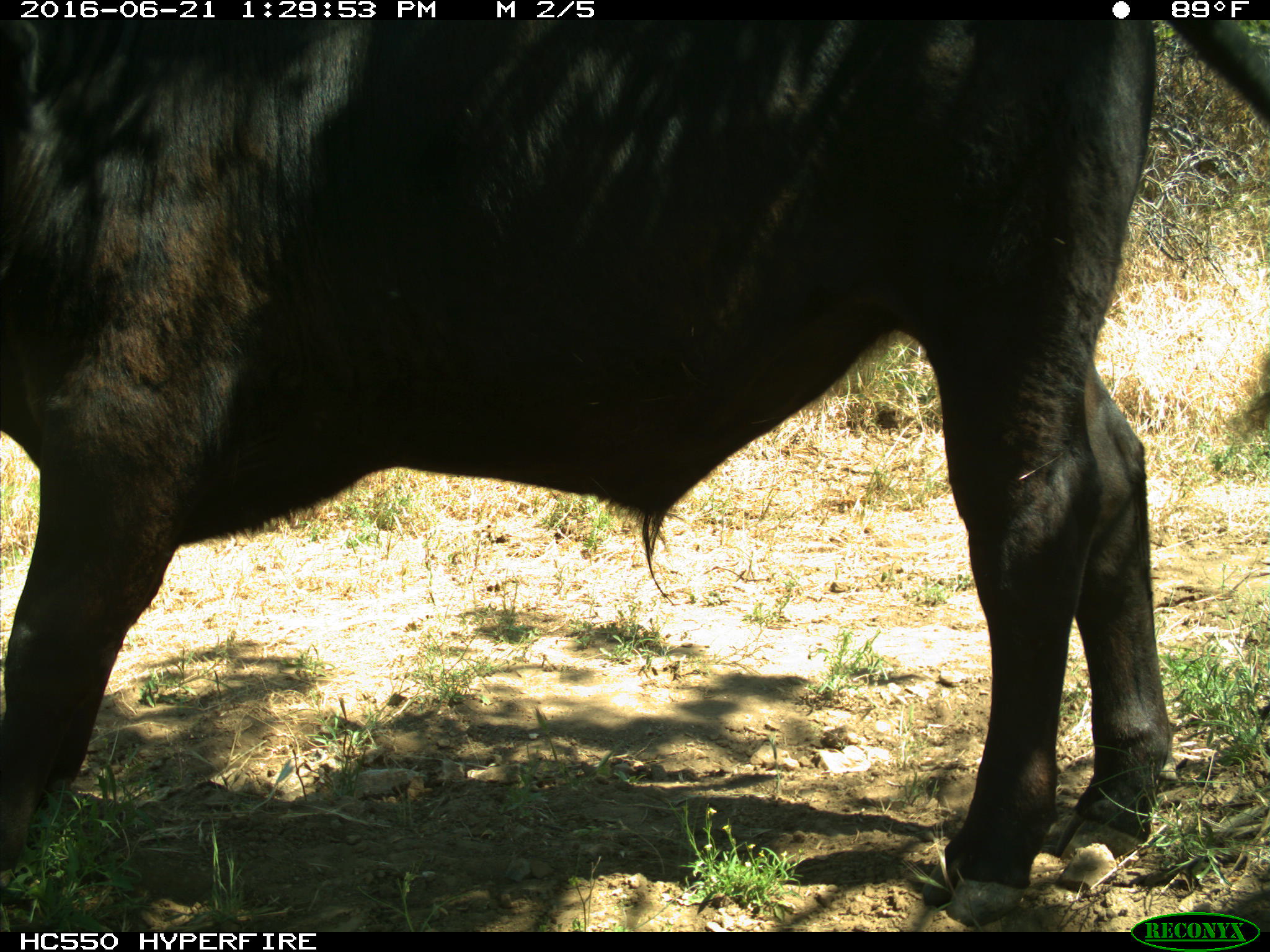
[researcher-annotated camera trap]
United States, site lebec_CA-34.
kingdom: Animalia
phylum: Chordata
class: Mammalia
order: Artiodactyla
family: Bovidae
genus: Bos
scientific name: Bos taurus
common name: domestic cow